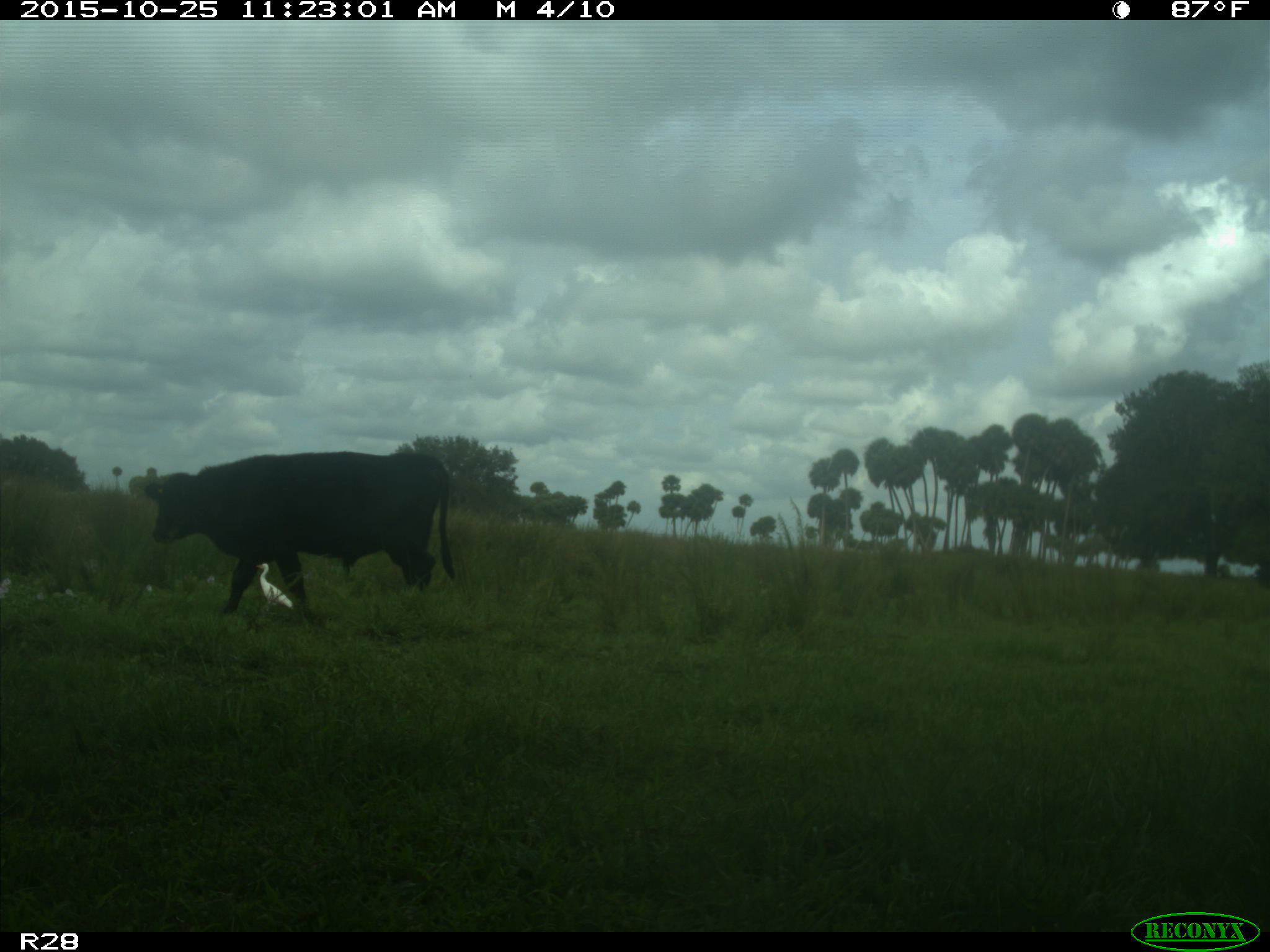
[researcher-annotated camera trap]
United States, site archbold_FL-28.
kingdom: Animalia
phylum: Chordata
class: Mammalia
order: Artiodactyla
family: Bovidae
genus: Bos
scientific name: Bos taurus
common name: domestic cow